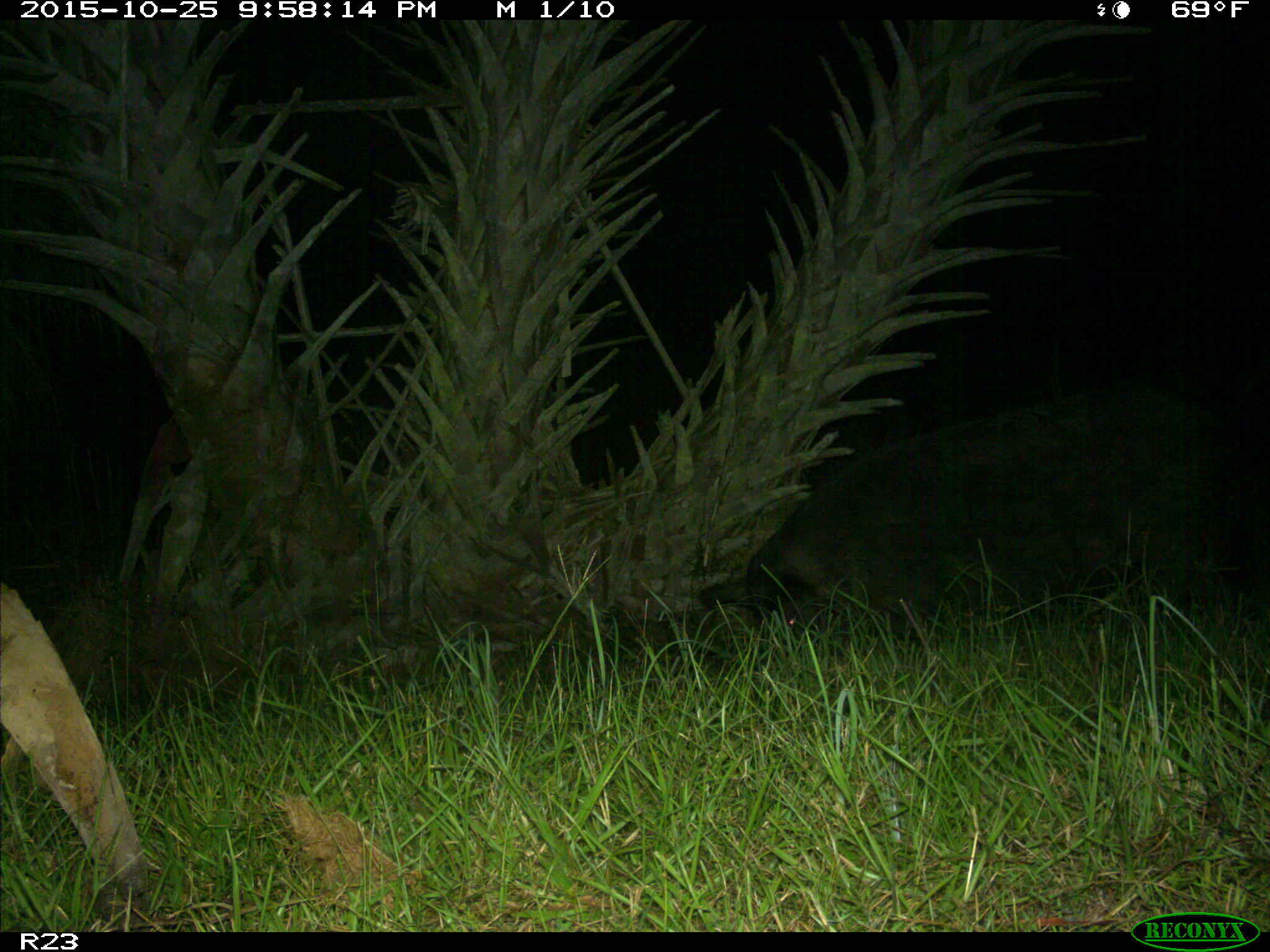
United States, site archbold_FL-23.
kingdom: Animalia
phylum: Chordata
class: Mammalia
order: Artiodactyla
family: Suidae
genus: Sus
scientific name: Sus scrofa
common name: wild boar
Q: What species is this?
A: Sus scrofa (wild boar).